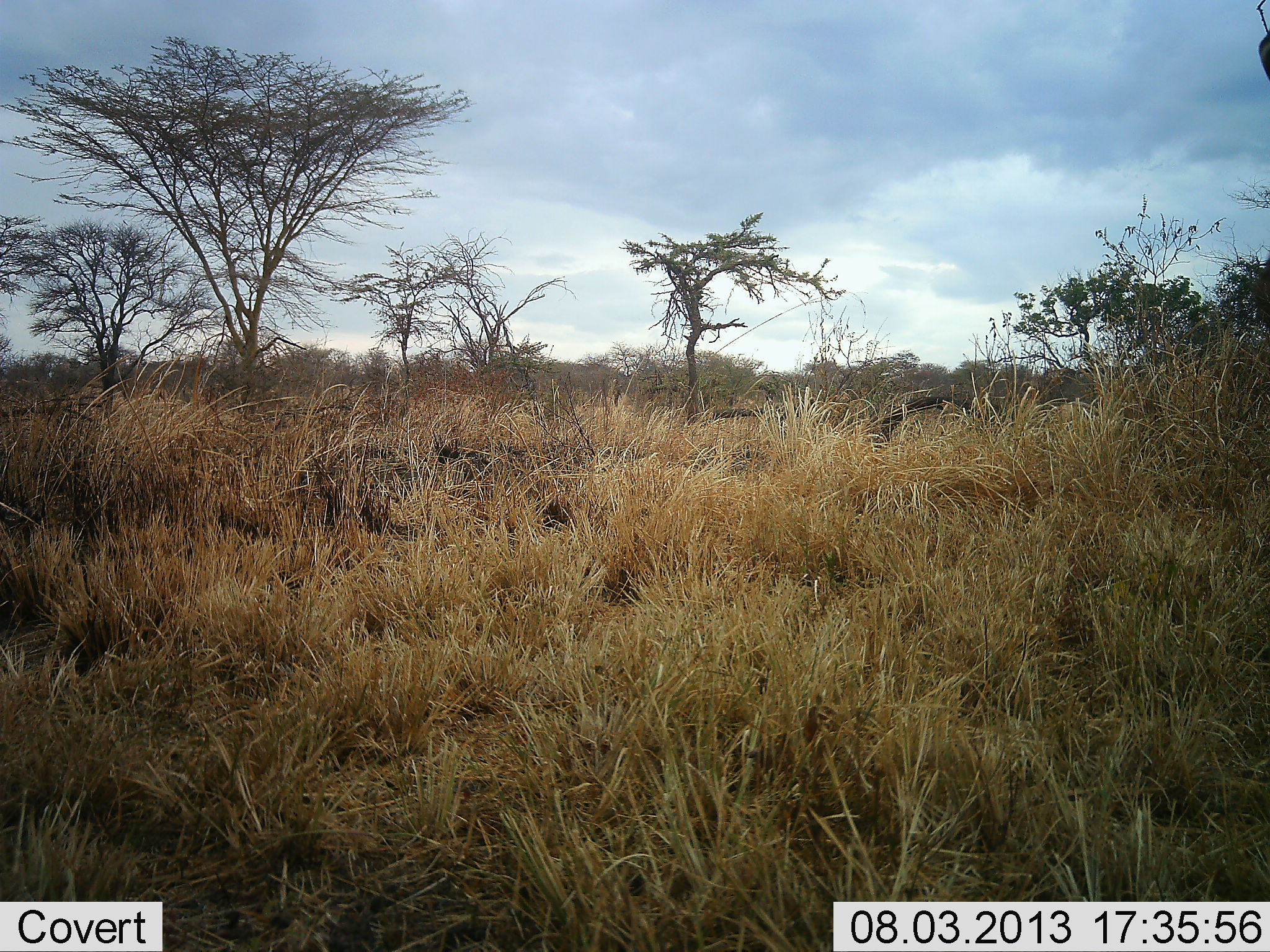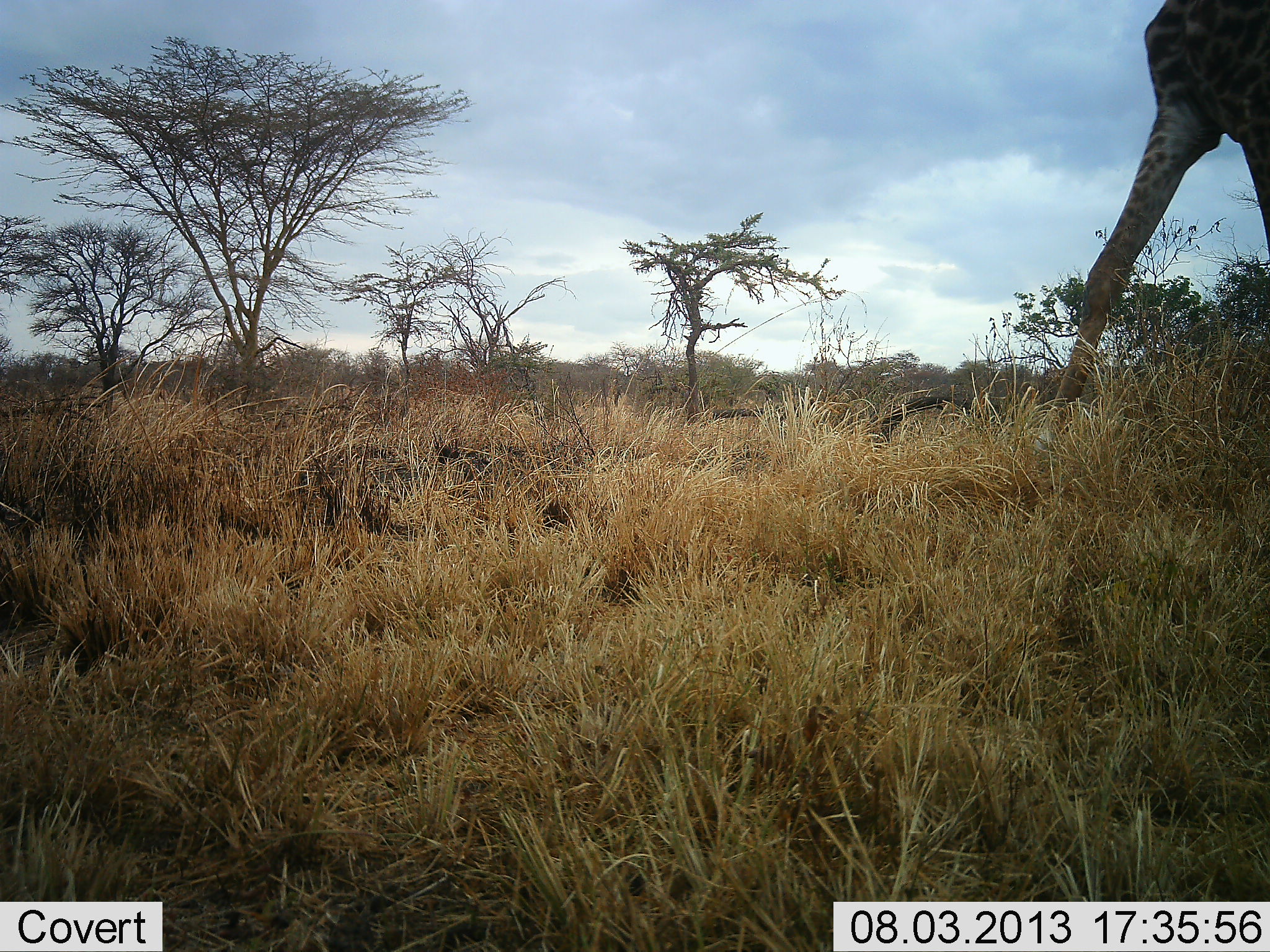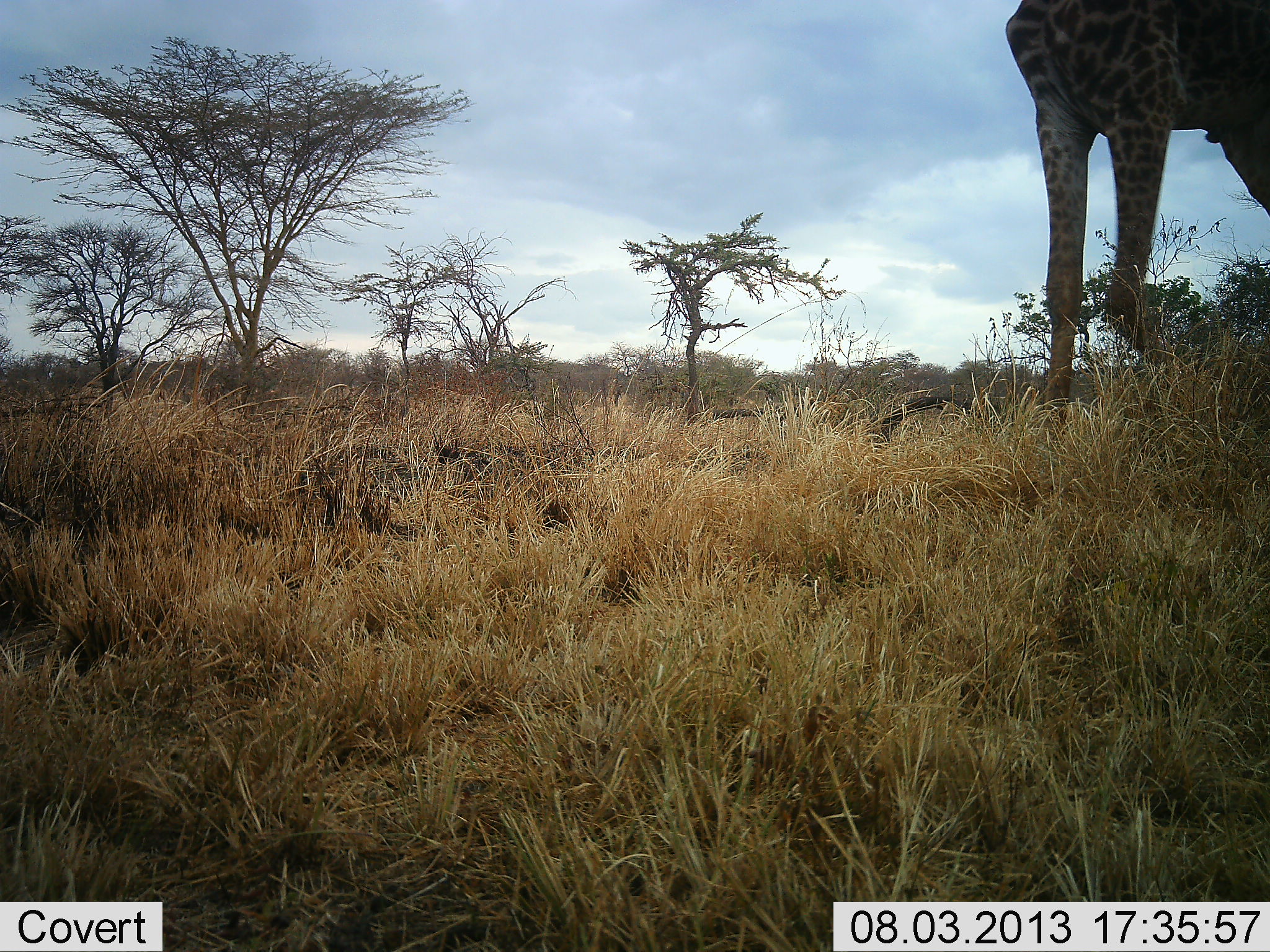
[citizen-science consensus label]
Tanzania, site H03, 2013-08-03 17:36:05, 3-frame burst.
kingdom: Animalia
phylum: Chordata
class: Mammalia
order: Artiodactyla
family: Giraffidae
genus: Giraffa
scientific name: Giraffa camelopardalis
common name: giraffe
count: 1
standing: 0%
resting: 0%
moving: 100%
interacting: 0%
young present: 0%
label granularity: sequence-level